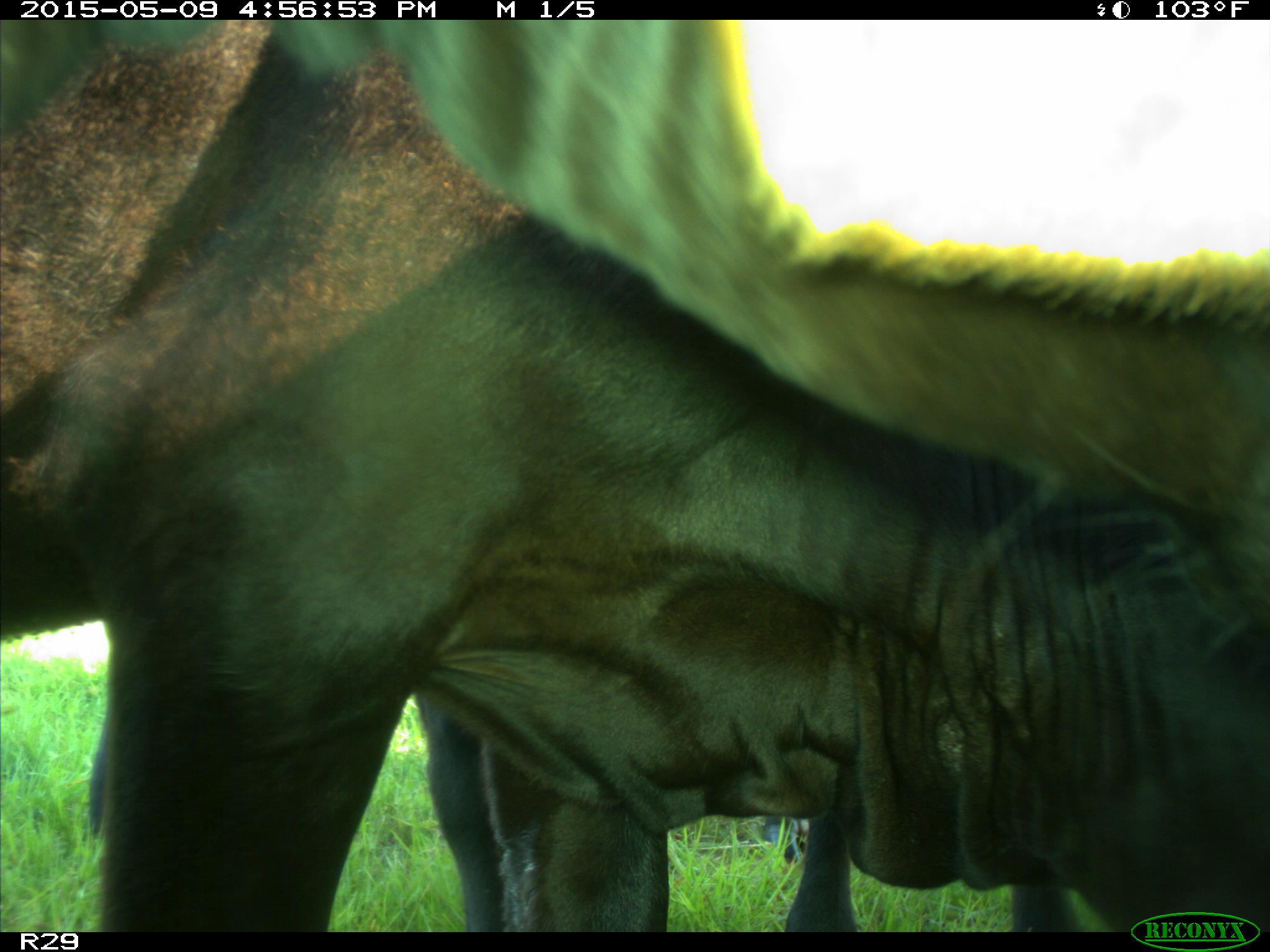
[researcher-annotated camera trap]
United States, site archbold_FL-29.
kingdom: Animalia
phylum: Chordata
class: Mammalia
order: Artiodactyla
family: Bovidae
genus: Bos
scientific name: Bos taurus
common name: domestic cow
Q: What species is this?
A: Bos taurus (domestic cow).